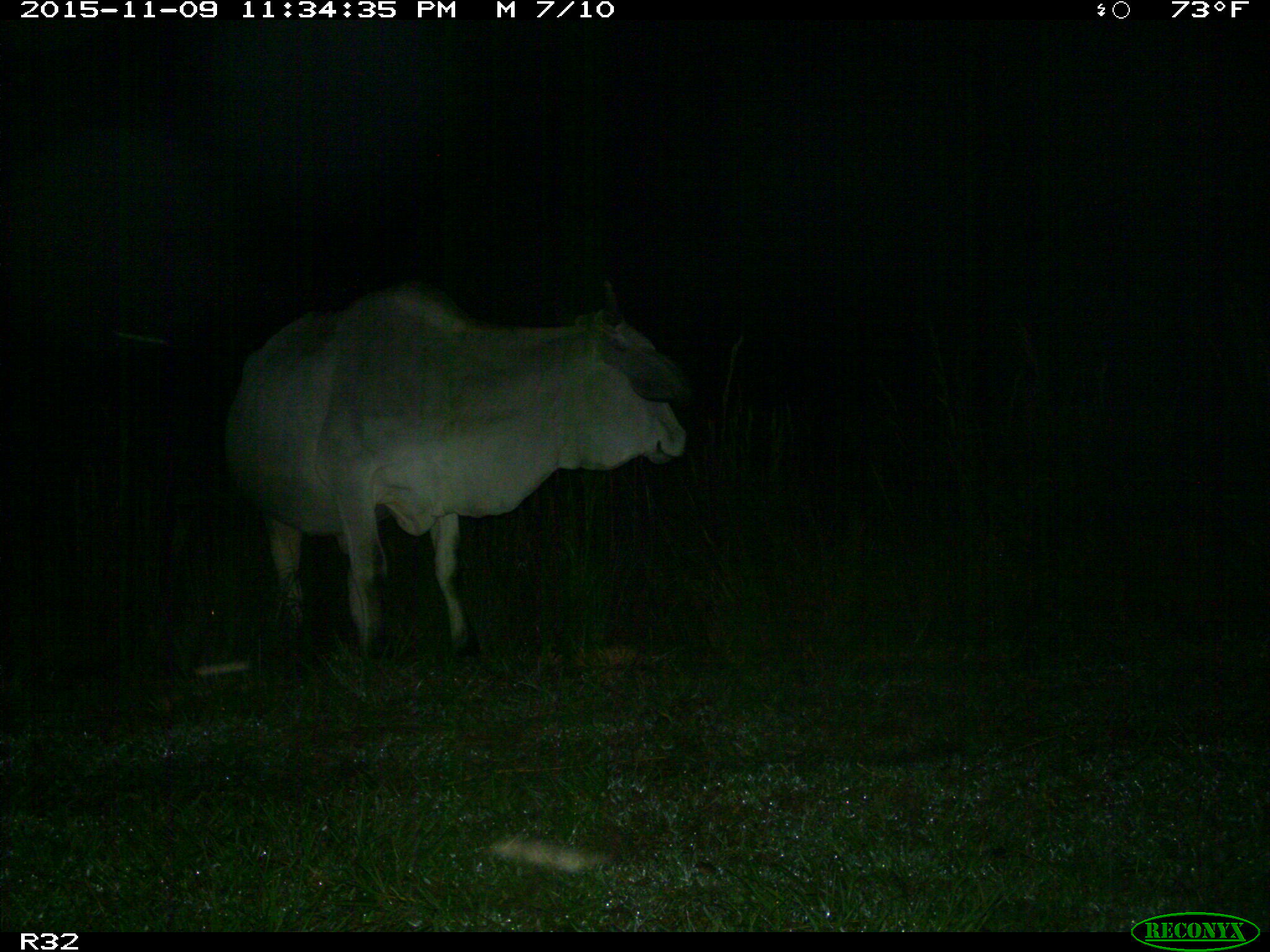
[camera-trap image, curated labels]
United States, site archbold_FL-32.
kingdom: Animalia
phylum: Chordata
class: Mammalia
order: Artiodactyla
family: Bovidae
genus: Bos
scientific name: Bos taurus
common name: domestic cow